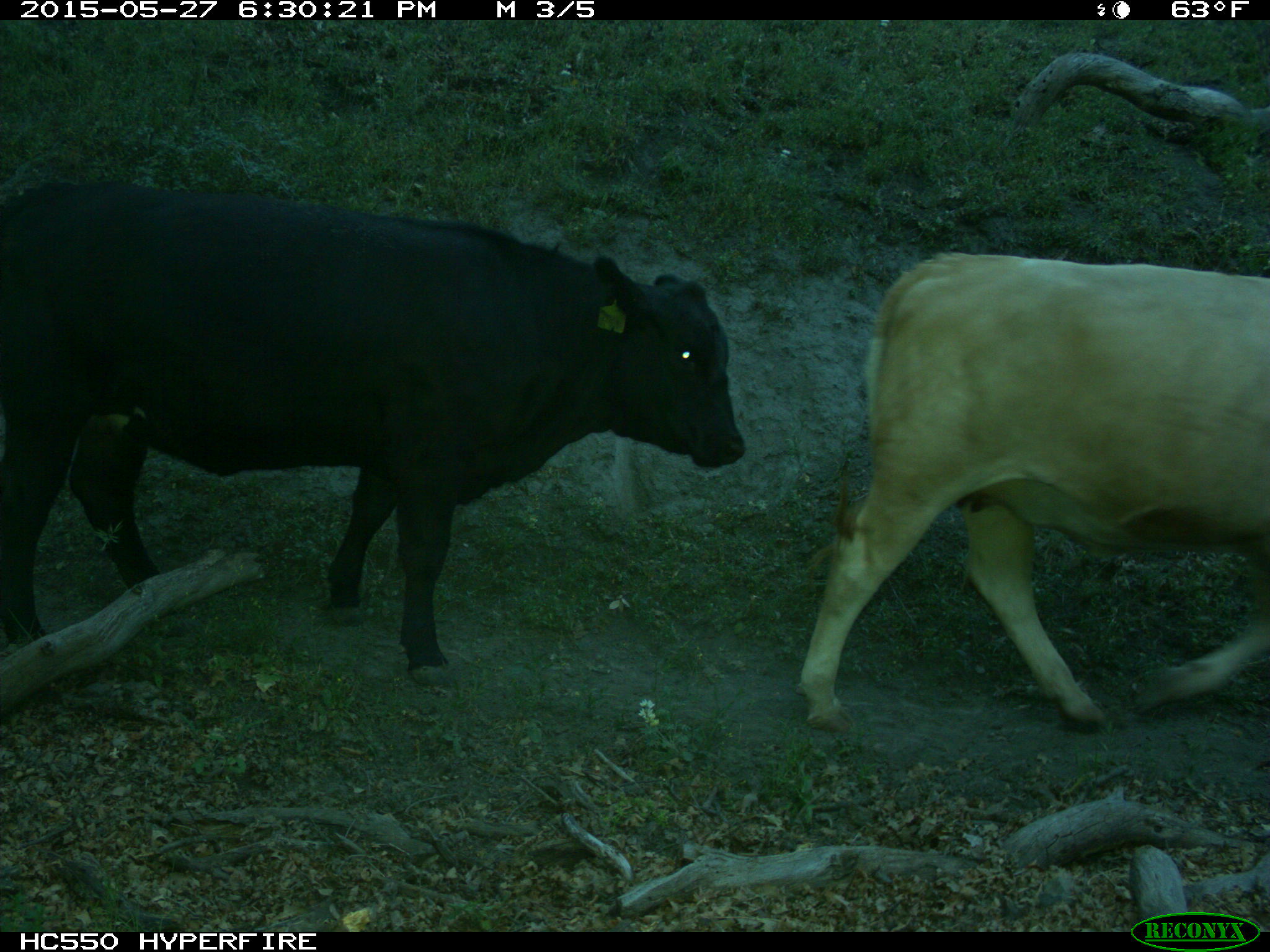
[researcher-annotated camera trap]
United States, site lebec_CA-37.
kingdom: Animalia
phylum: Chordata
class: Mammalia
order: Artiodactyla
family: Bovidae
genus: Bos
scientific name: Bos taurus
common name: domestic cow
Bos taurus (domestic cow).